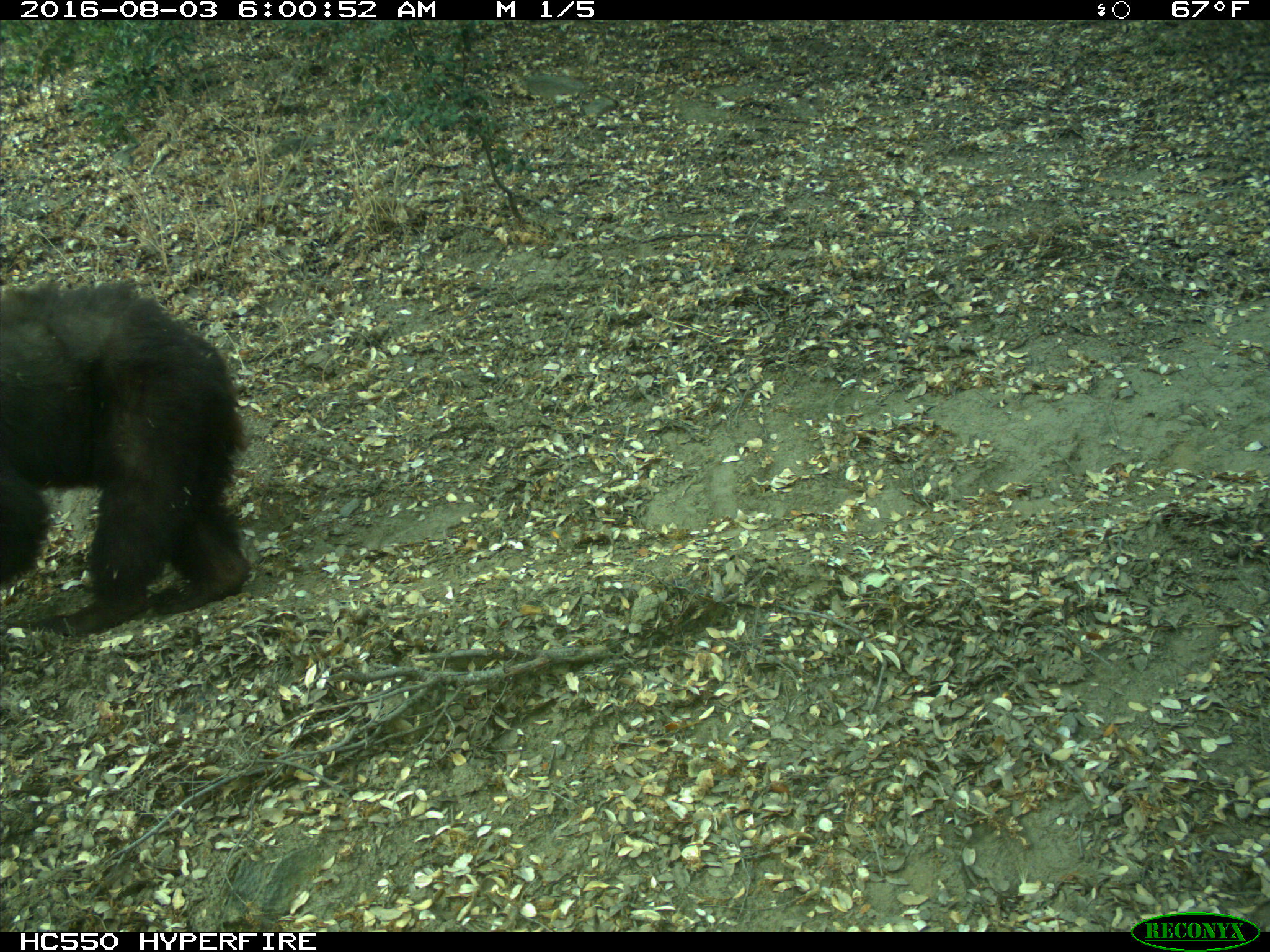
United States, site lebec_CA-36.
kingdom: Animalia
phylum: Chordata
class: Mammalia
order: Carnivora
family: Ursidae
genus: Ursus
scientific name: Ursus americanus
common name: american black bear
Ursus americanus (american black bear).